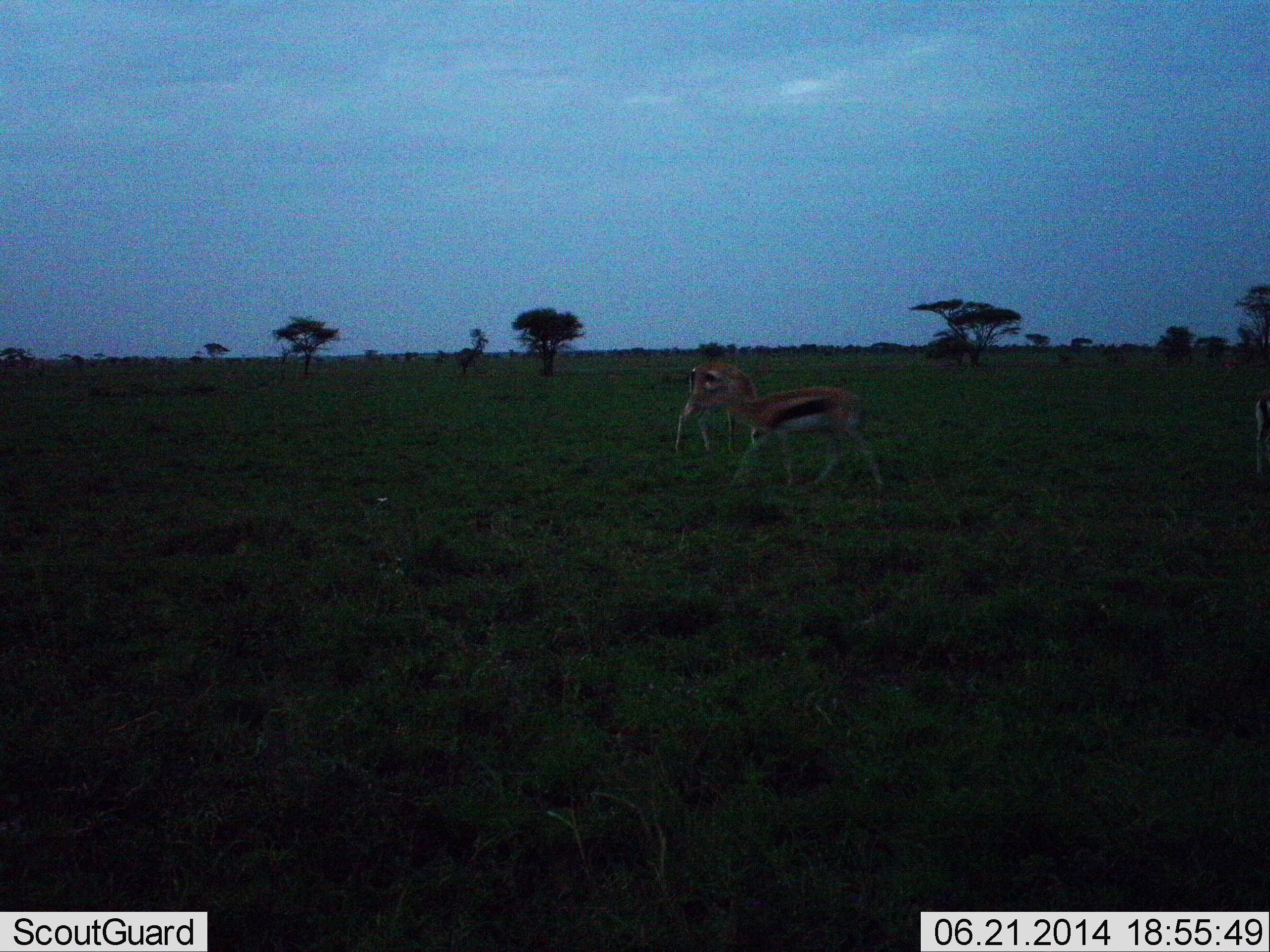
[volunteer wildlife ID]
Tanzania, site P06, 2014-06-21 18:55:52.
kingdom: Animalia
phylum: Chordata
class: Mammalia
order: Artiodactyla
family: Bovidae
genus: Eudorcas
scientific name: Eudorcas thomsonii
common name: thomson's gazelle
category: gazellethomsons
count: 2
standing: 55%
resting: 0%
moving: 49%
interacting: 2%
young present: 4%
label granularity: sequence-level